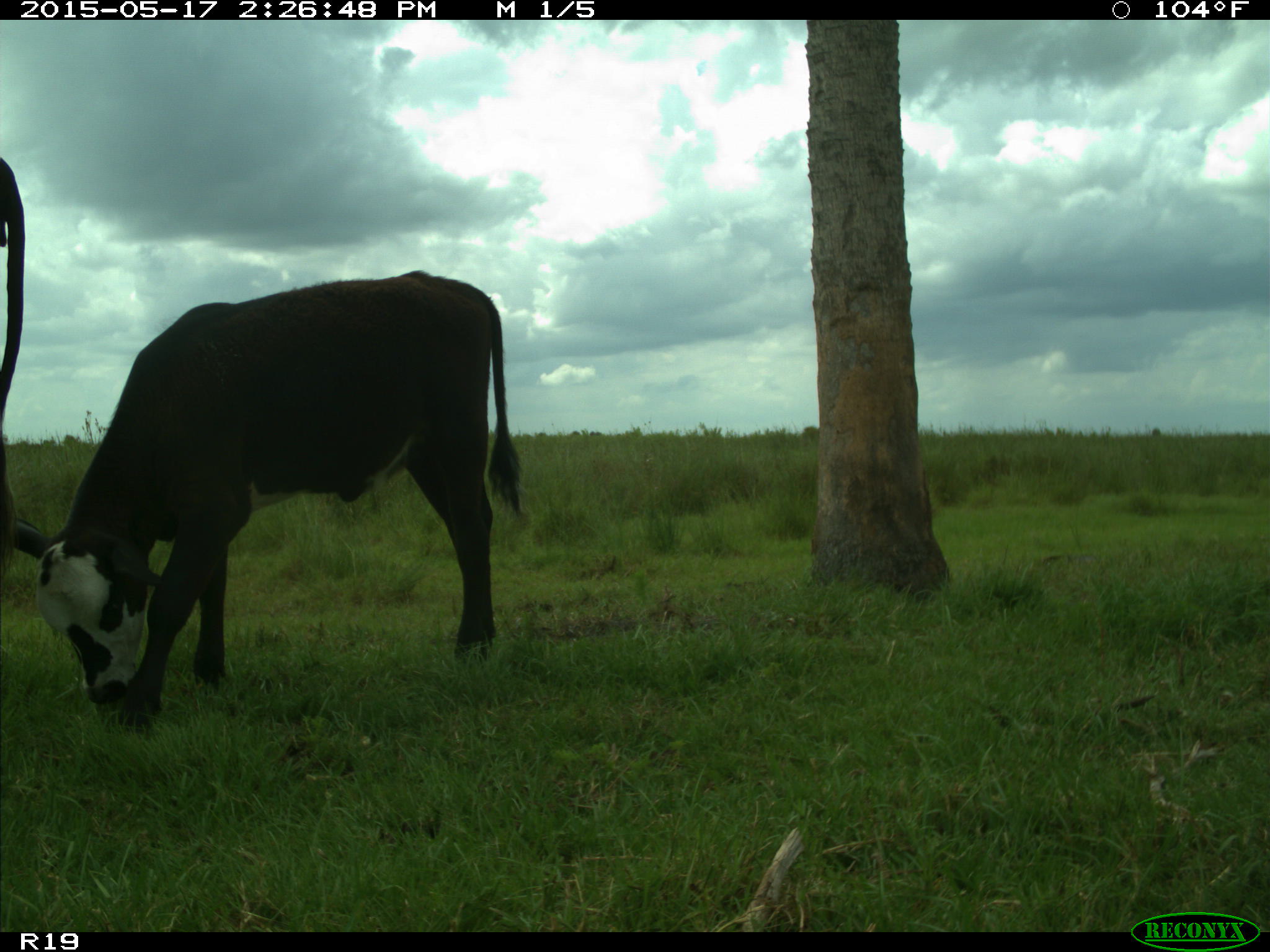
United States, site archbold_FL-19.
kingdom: Animalia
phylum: Chordata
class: Mammalia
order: Artiodactyla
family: Bovidae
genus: Bos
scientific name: Bos taurus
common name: domestic cow